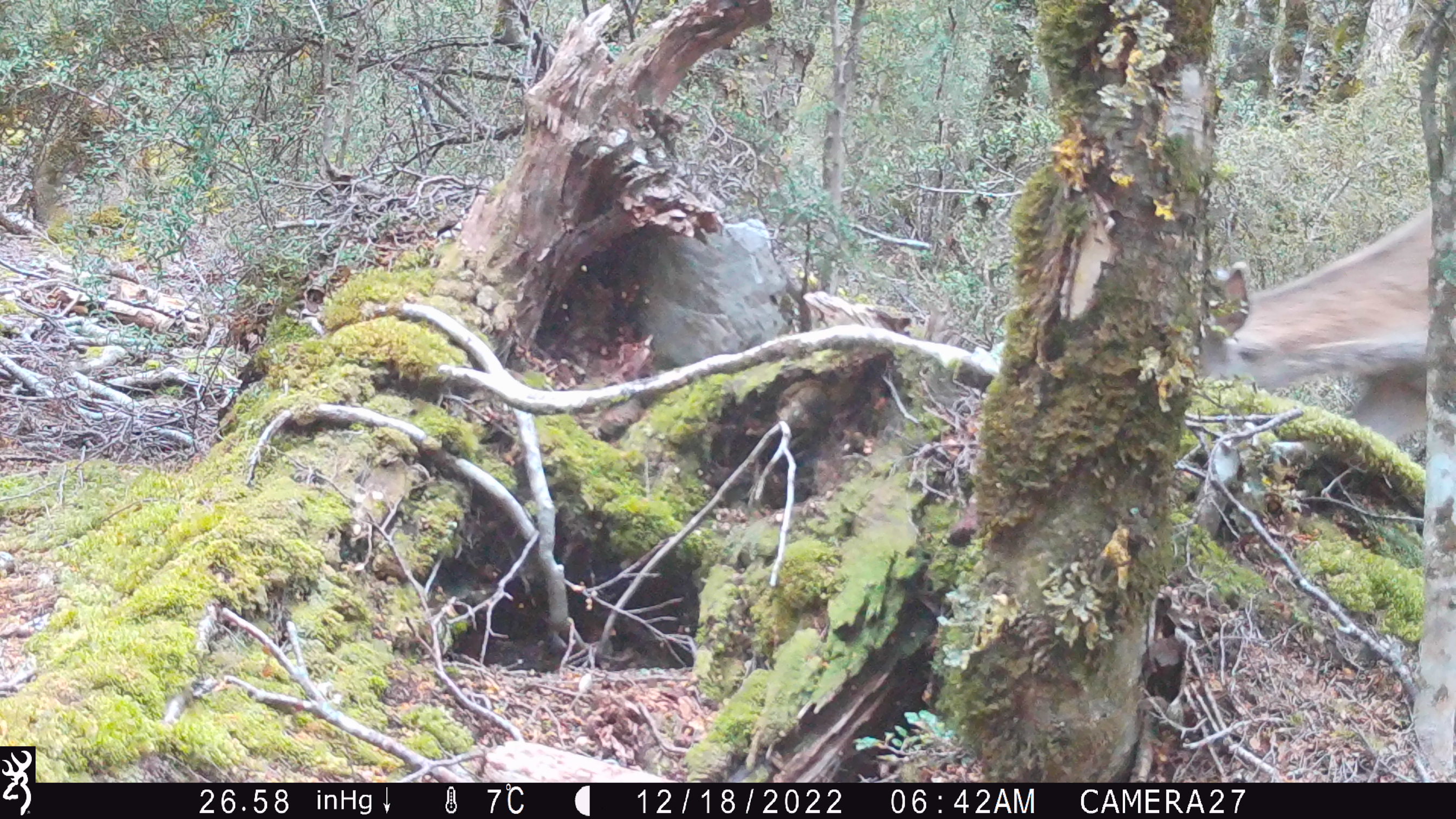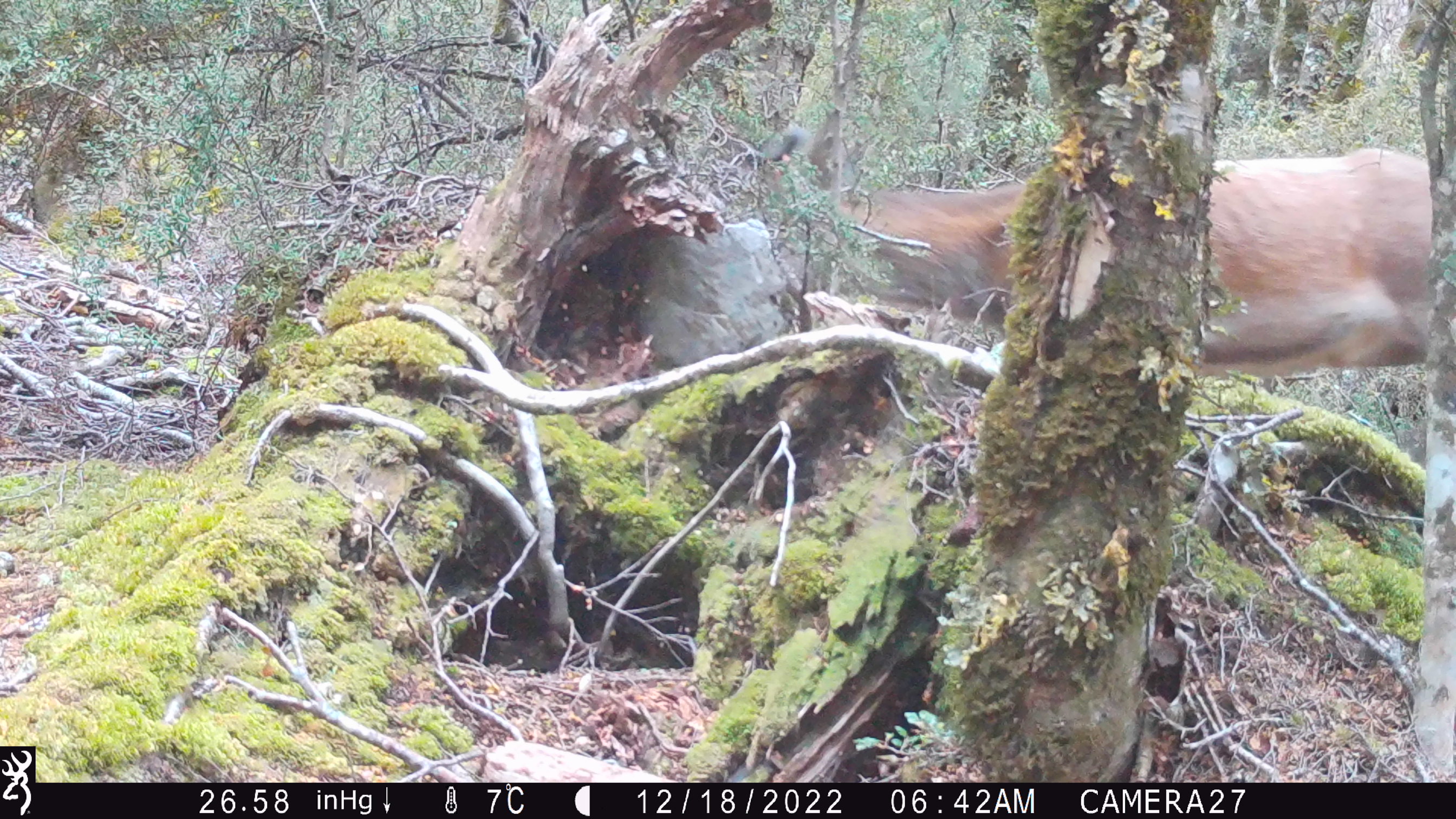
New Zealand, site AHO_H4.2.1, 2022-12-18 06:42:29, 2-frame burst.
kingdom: Animalia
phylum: Chordata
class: Mammalia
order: Artiodactyla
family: Cervidae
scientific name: Cervidae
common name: deer